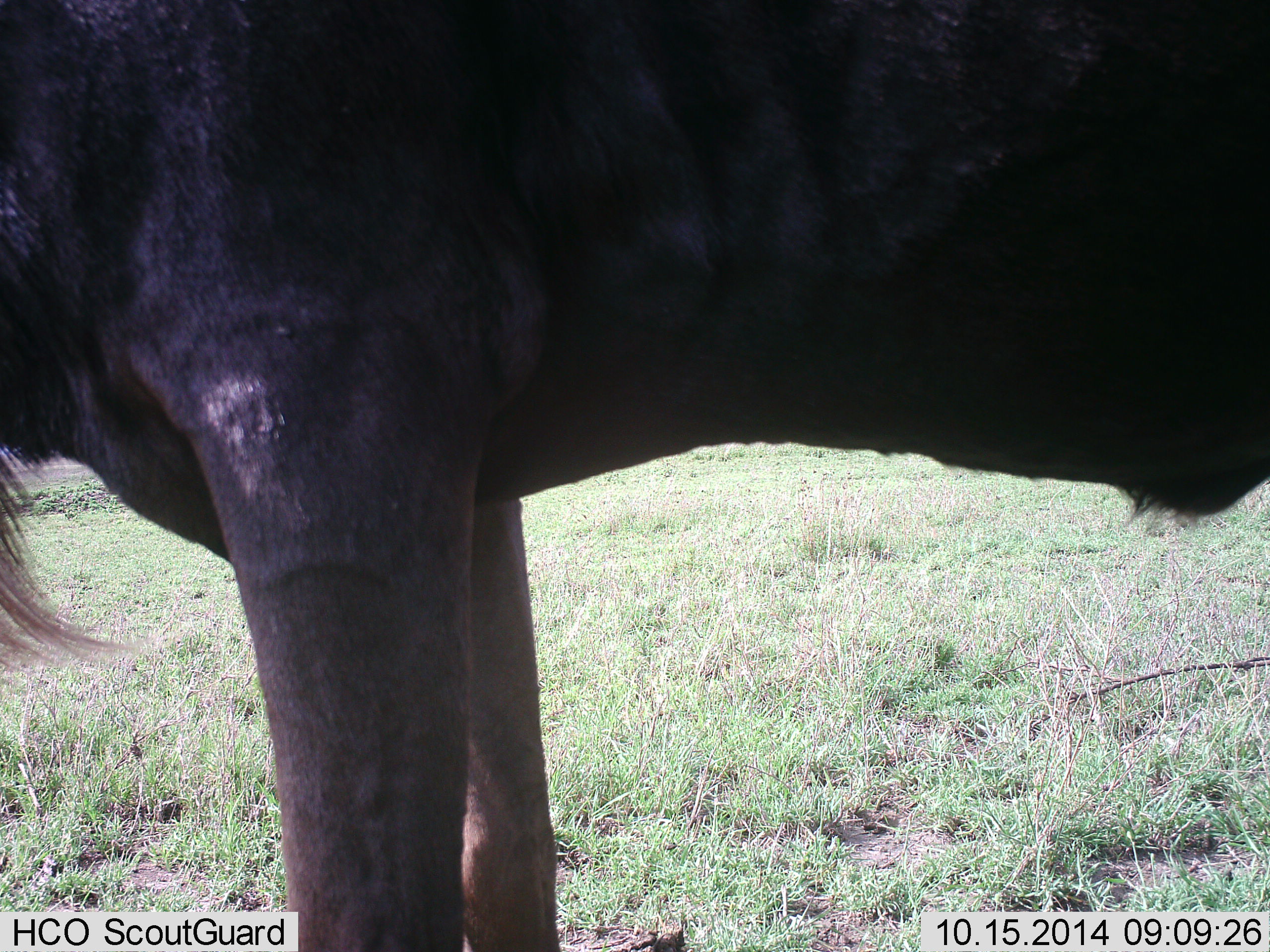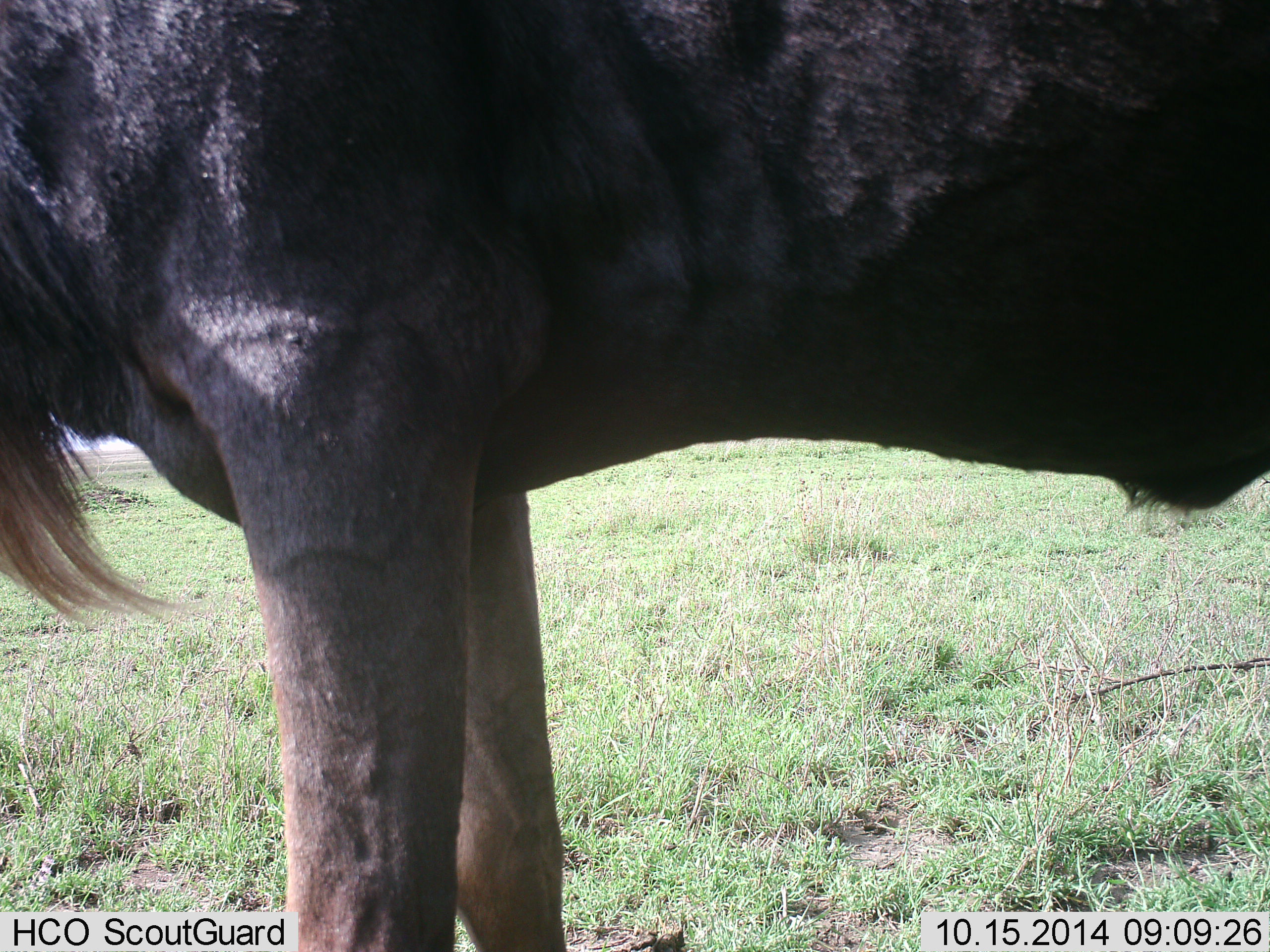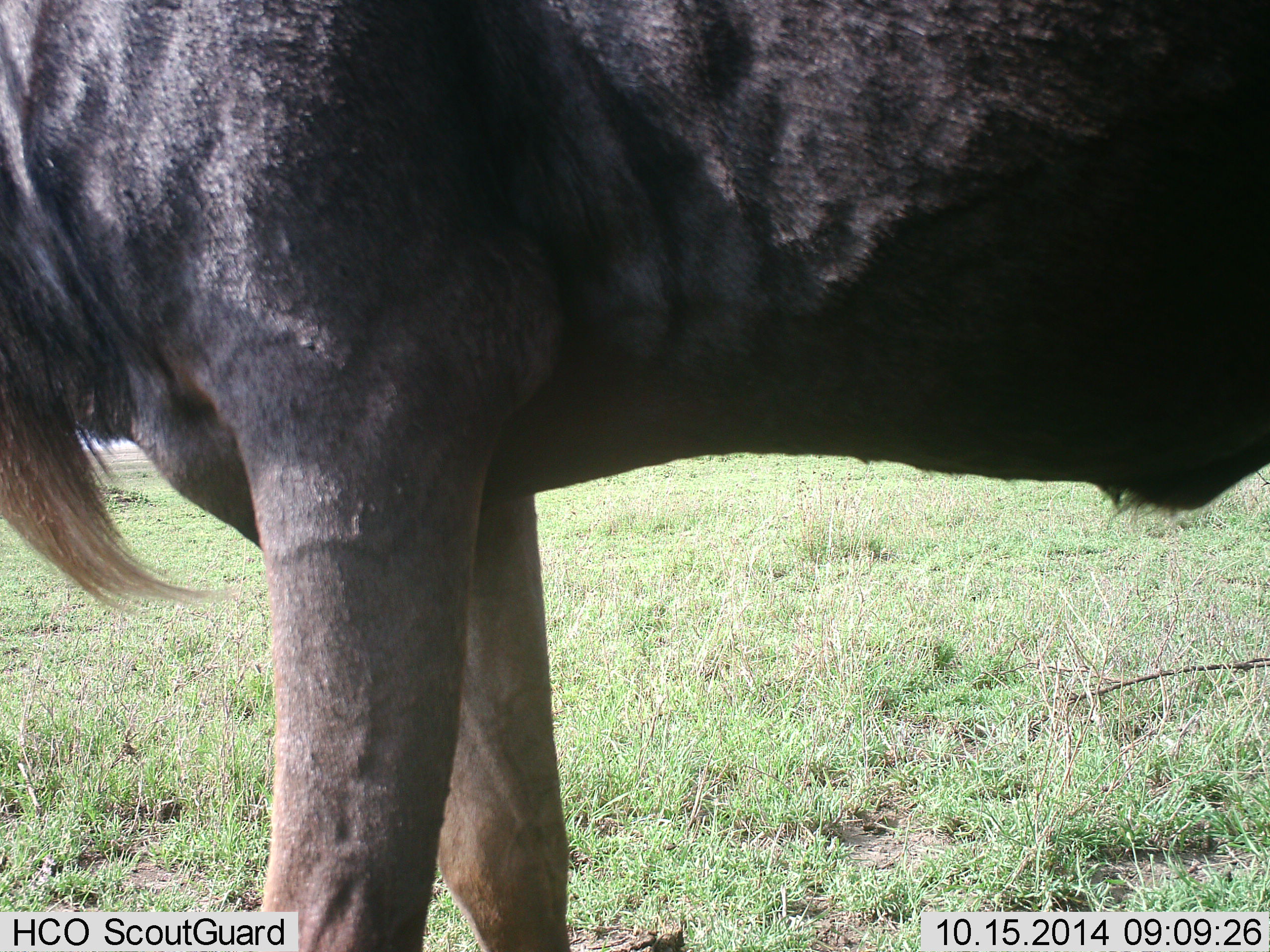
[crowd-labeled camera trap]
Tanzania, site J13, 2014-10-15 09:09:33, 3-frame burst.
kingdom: Animalia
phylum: Chordata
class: Mammalia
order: Artiodactyla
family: Bovidae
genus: Connochaetes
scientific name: Connochaetes taurinus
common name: blue wildebeest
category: wildebeest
Wildebeest (blue wildebeest) (Connochaetes taurinus), count 1. Behavior (volunteer vote fractions): standing 100%, resting 0%, moving 0%, interacting 0%. Young present (vote fraction): 0%. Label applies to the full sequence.